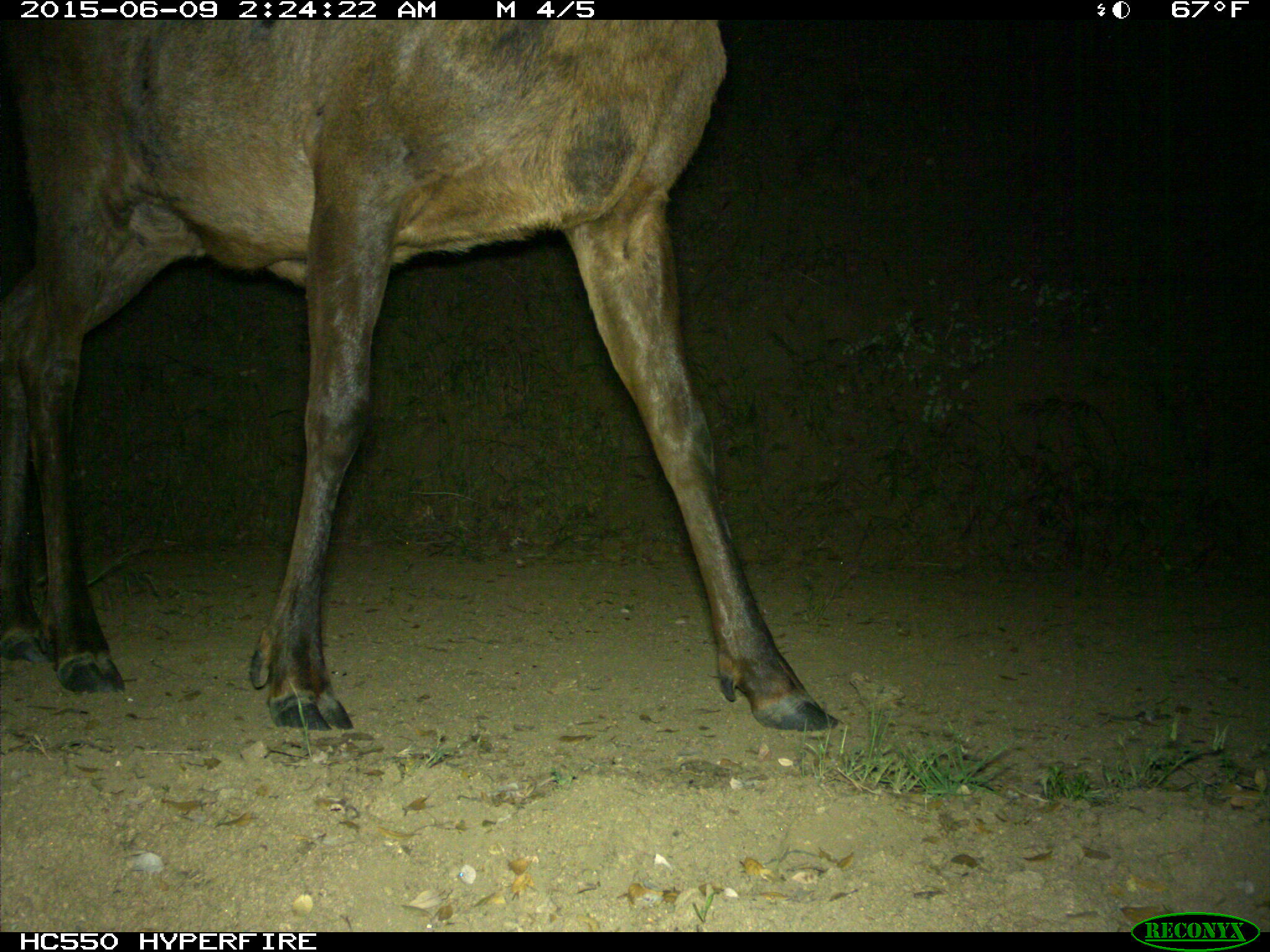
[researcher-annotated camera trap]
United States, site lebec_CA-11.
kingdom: Animalia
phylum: Chordata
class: Mammalia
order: Artiodactyla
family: Cervidae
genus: Cervus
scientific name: Cervus canadensis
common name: elk